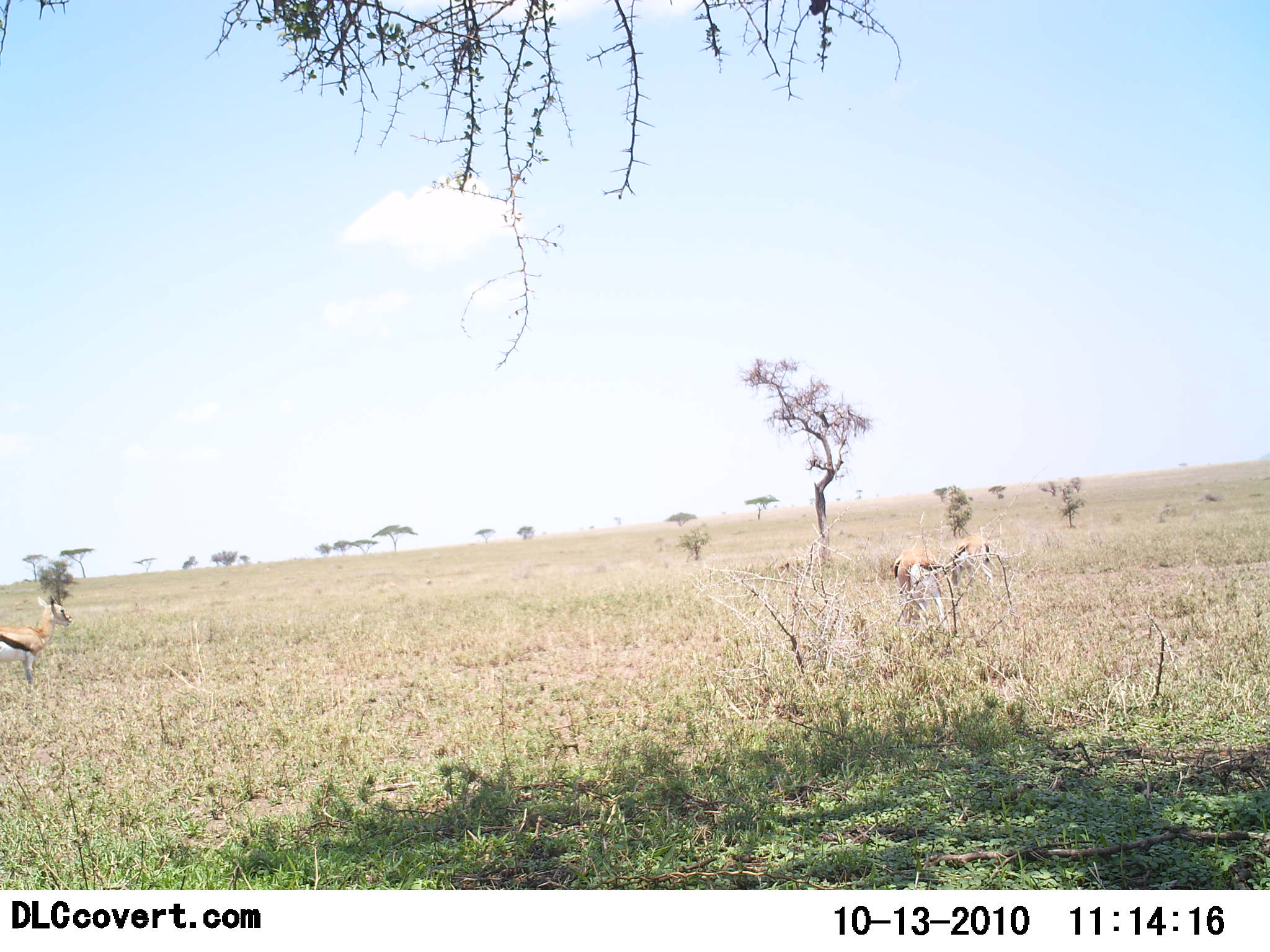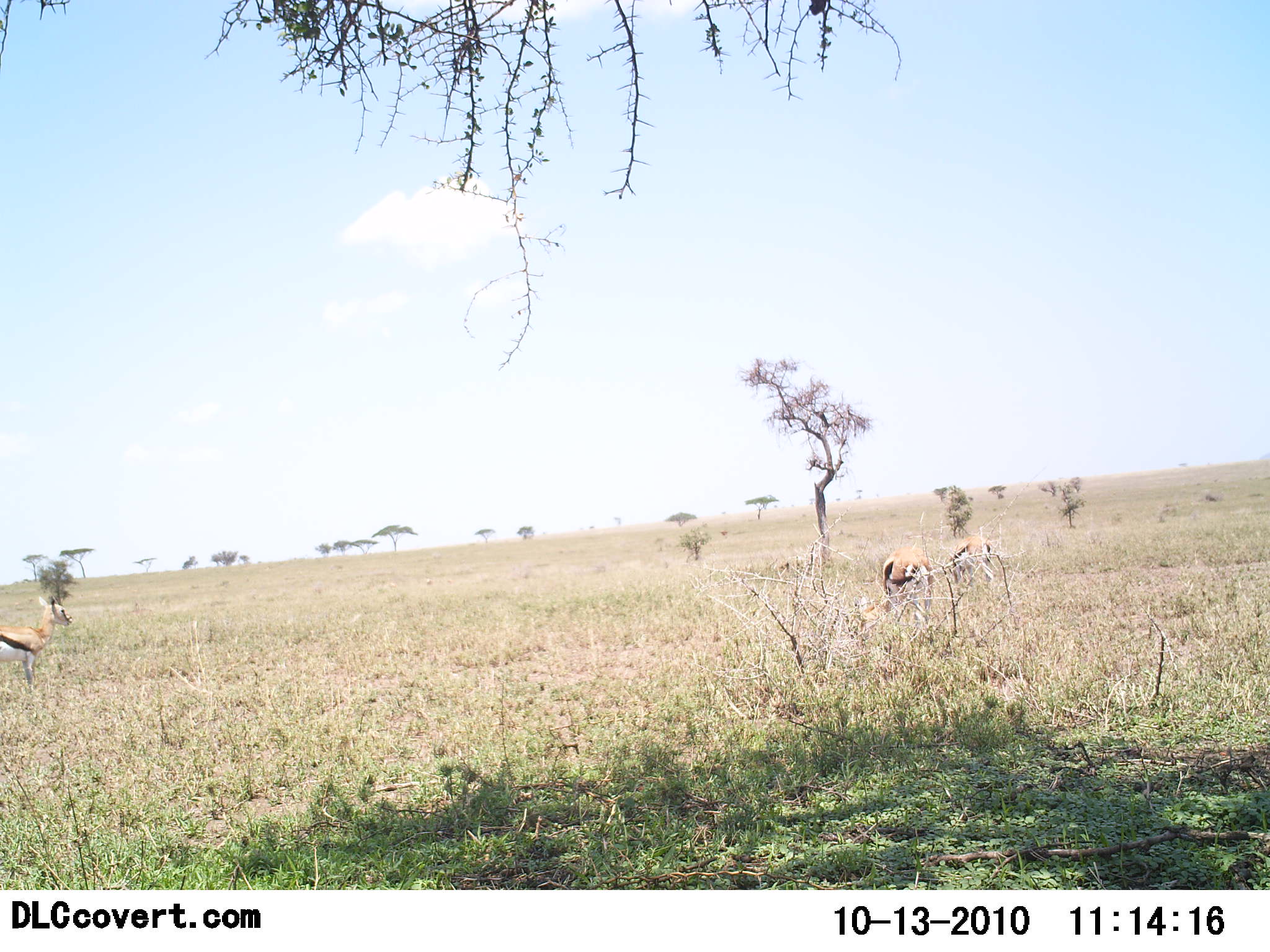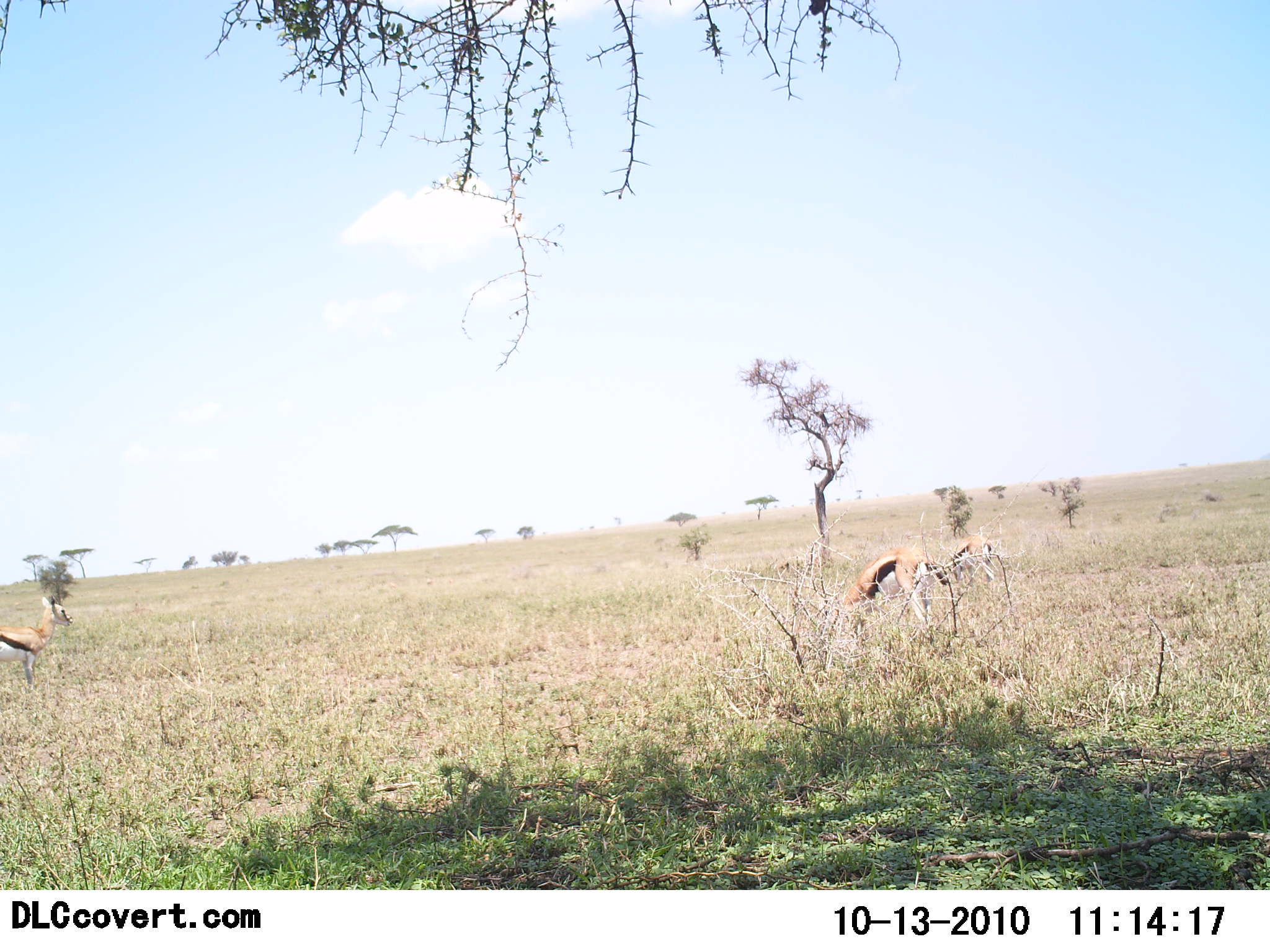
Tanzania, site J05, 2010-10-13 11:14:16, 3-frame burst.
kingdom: Animalia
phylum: Chordata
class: Mammalia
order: Artiodactyla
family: Bovidae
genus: Eudorcas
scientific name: Eudorcas thomsonii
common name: thomson's gazelle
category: gazellethomsons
Gazellethomsons (thomson's gazelle) (Eudorcas thomsonii), count 3. Behavior (volunteer vote fractions): standing 73%, resting 0%, moving 7%, interacting 0%. Young present (vote fraction): 0%. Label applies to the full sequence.